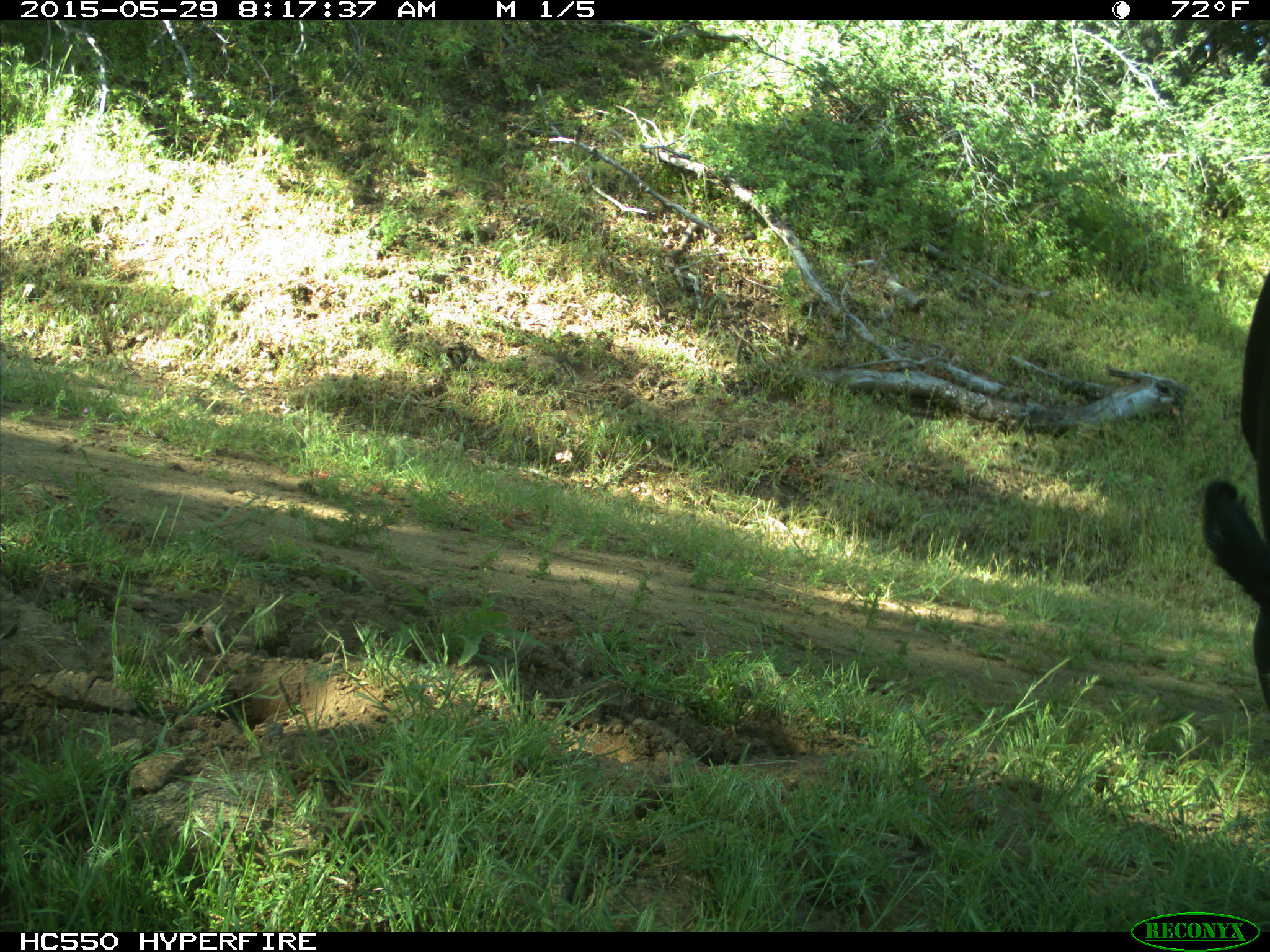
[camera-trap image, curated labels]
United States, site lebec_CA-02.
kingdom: Animalia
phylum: Chordata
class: Mammalia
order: Artiodactyla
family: Bovidae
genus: Bos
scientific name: Bos taurus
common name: domestic cow